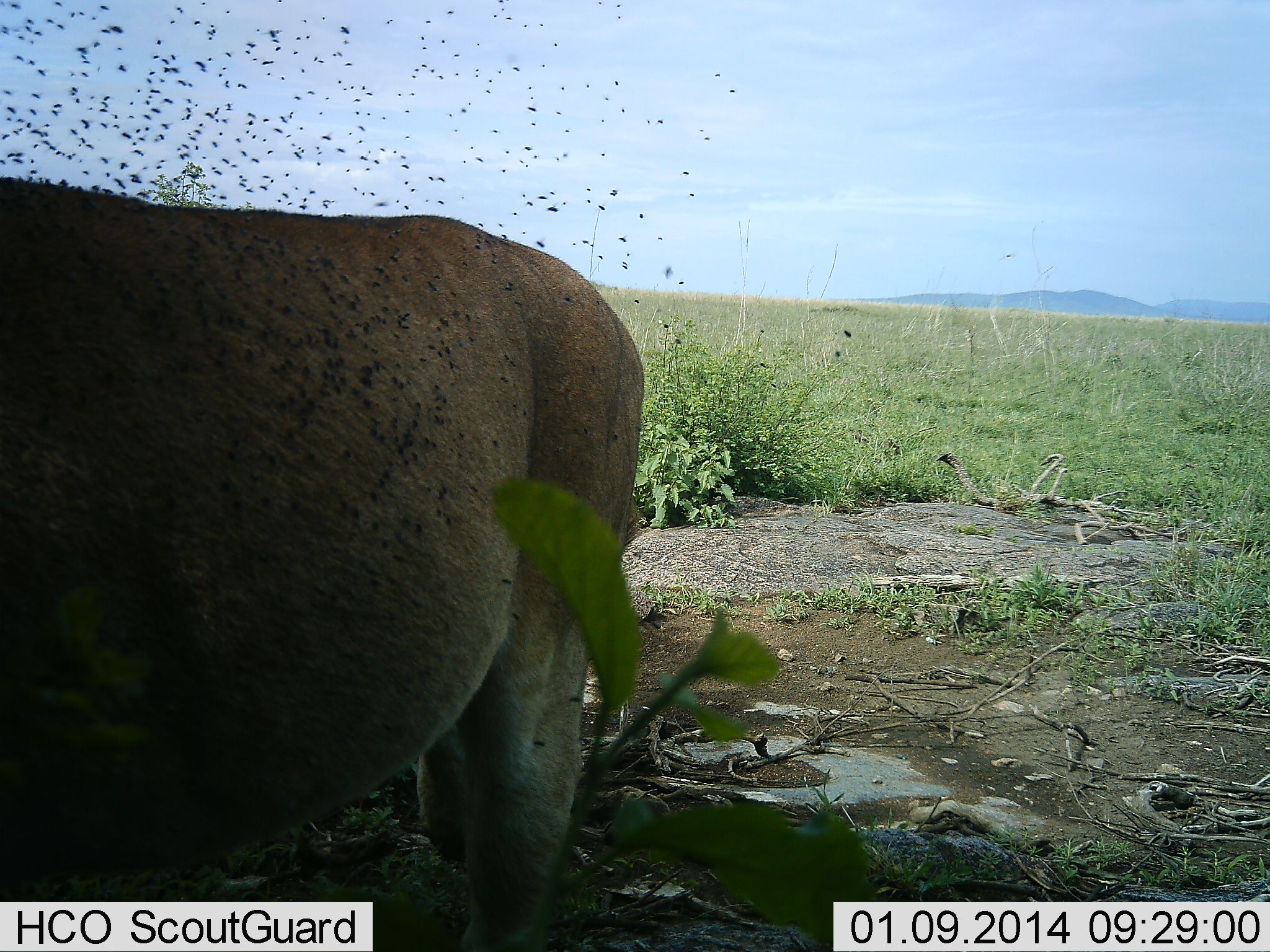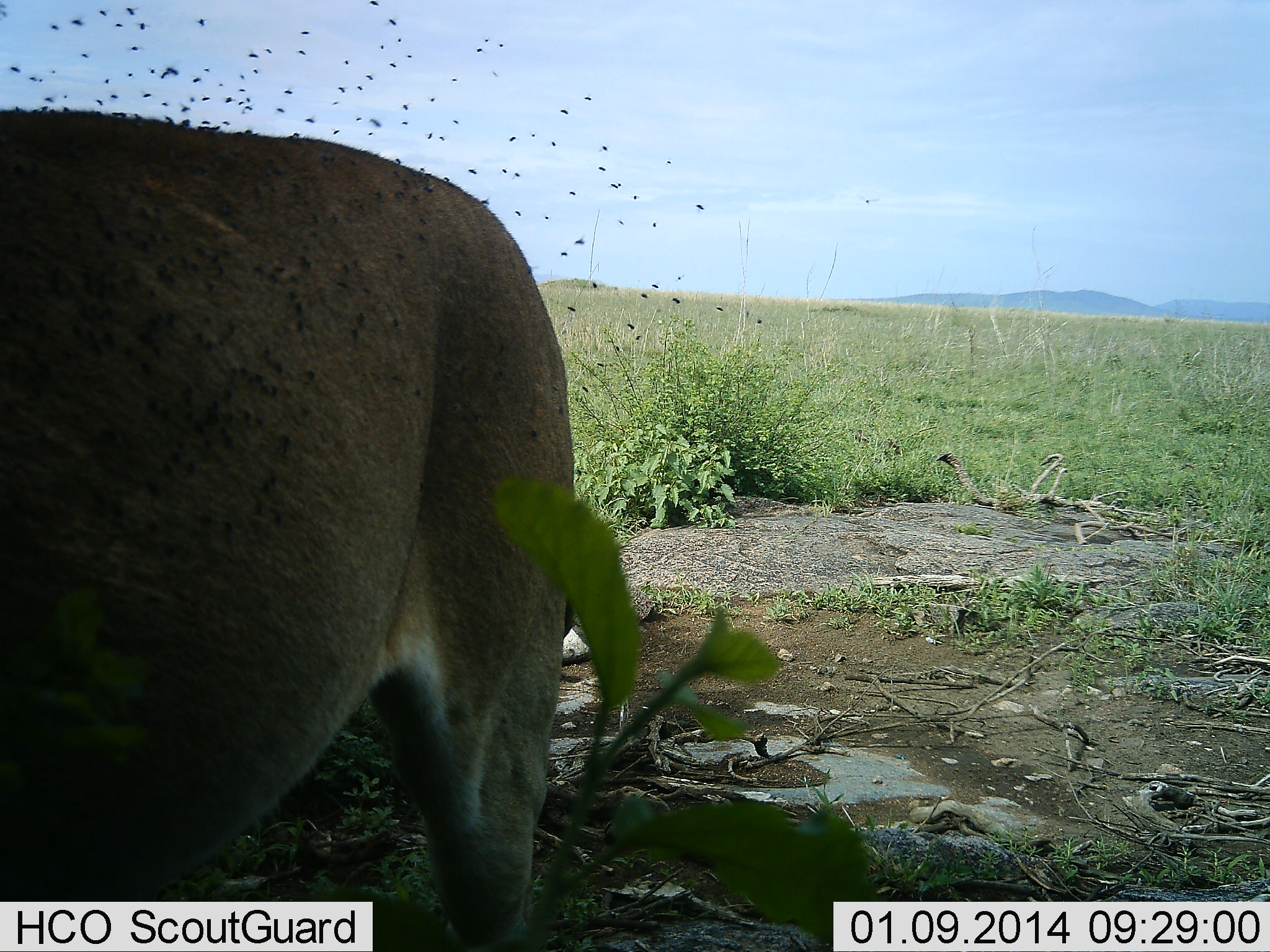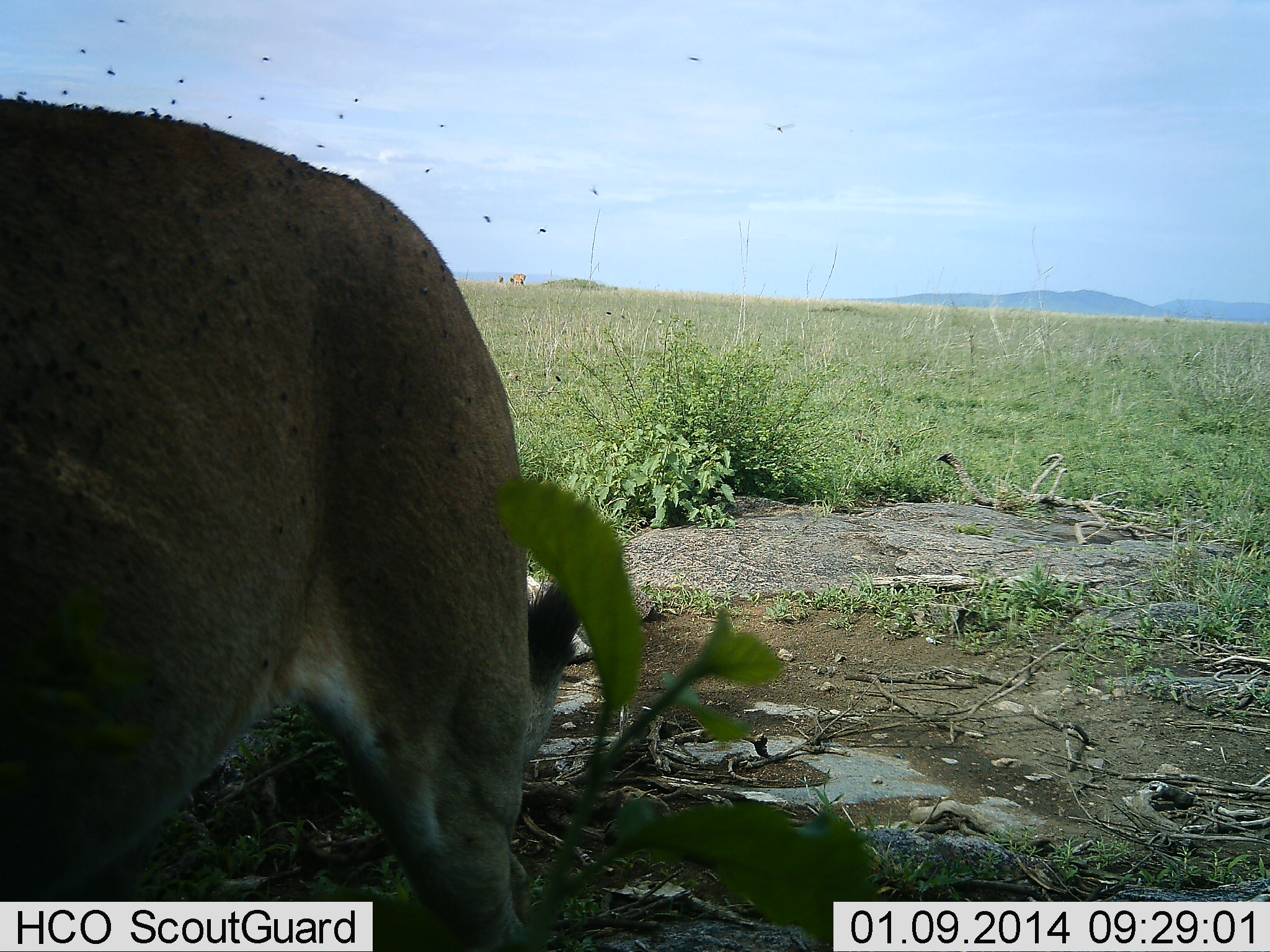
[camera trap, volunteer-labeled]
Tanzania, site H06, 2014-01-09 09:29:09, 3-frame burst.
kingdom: Animalia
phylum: Chordata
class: Mammalia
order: Carnivora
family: Felidae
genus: Panthera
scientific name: Panthera leo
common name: lion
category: lionfemale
Lionfemale (lion) (Panthera leo), count 1. Behavior (volunteer vote fractions): standing 60%, resting 0%, moving 40%, interacting 0%. Young present (vote fraction): 0%. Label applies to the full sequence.